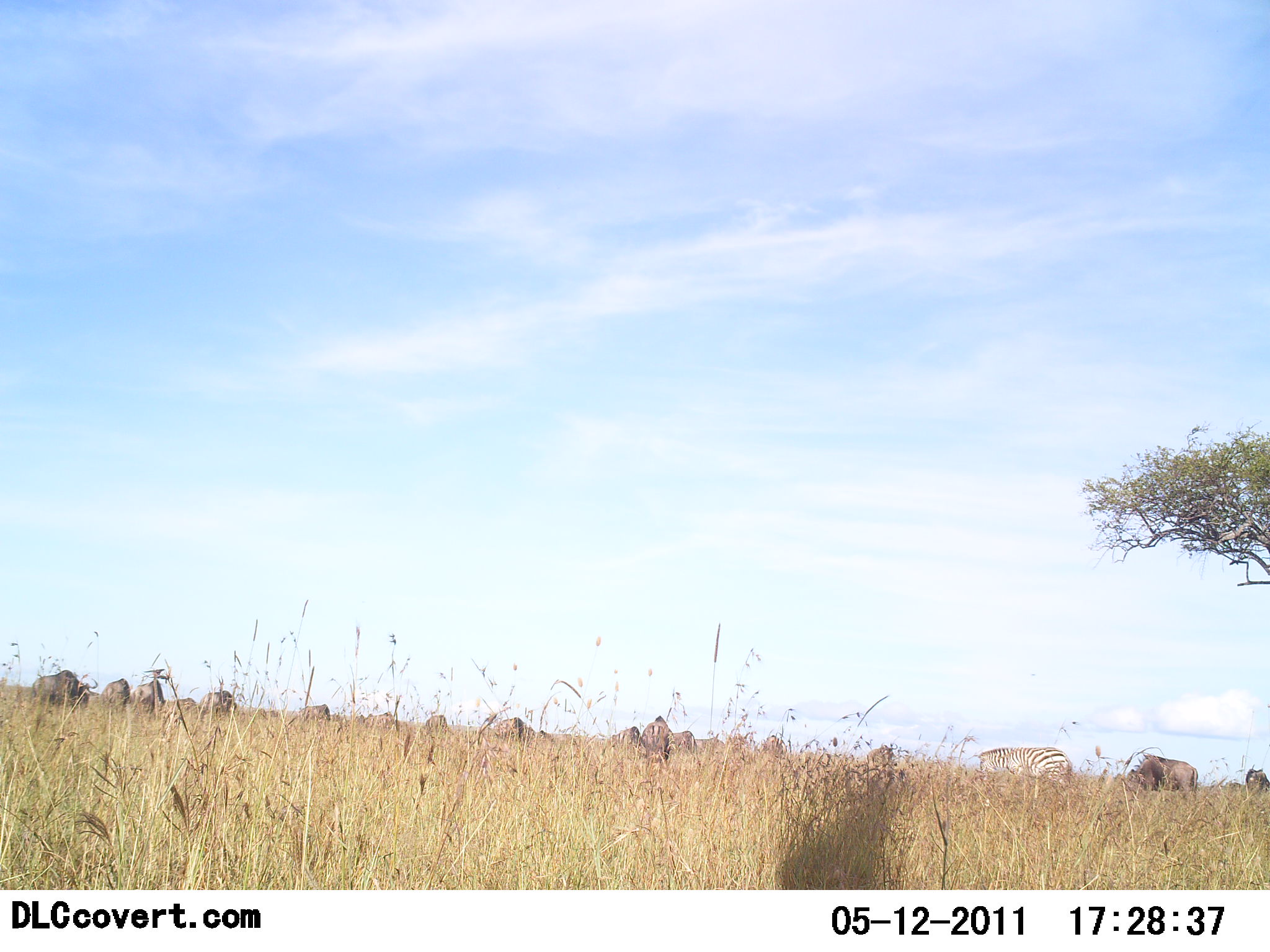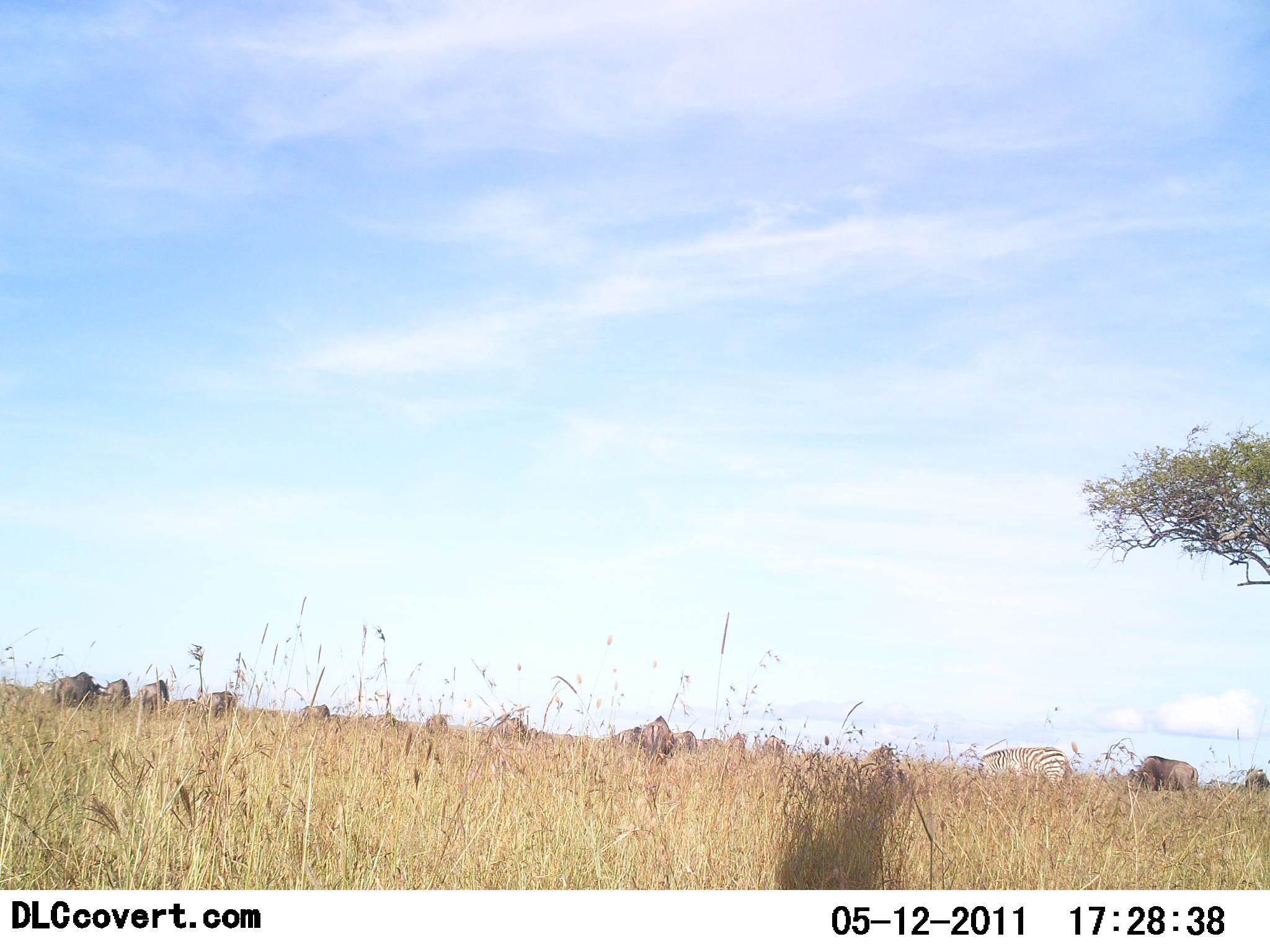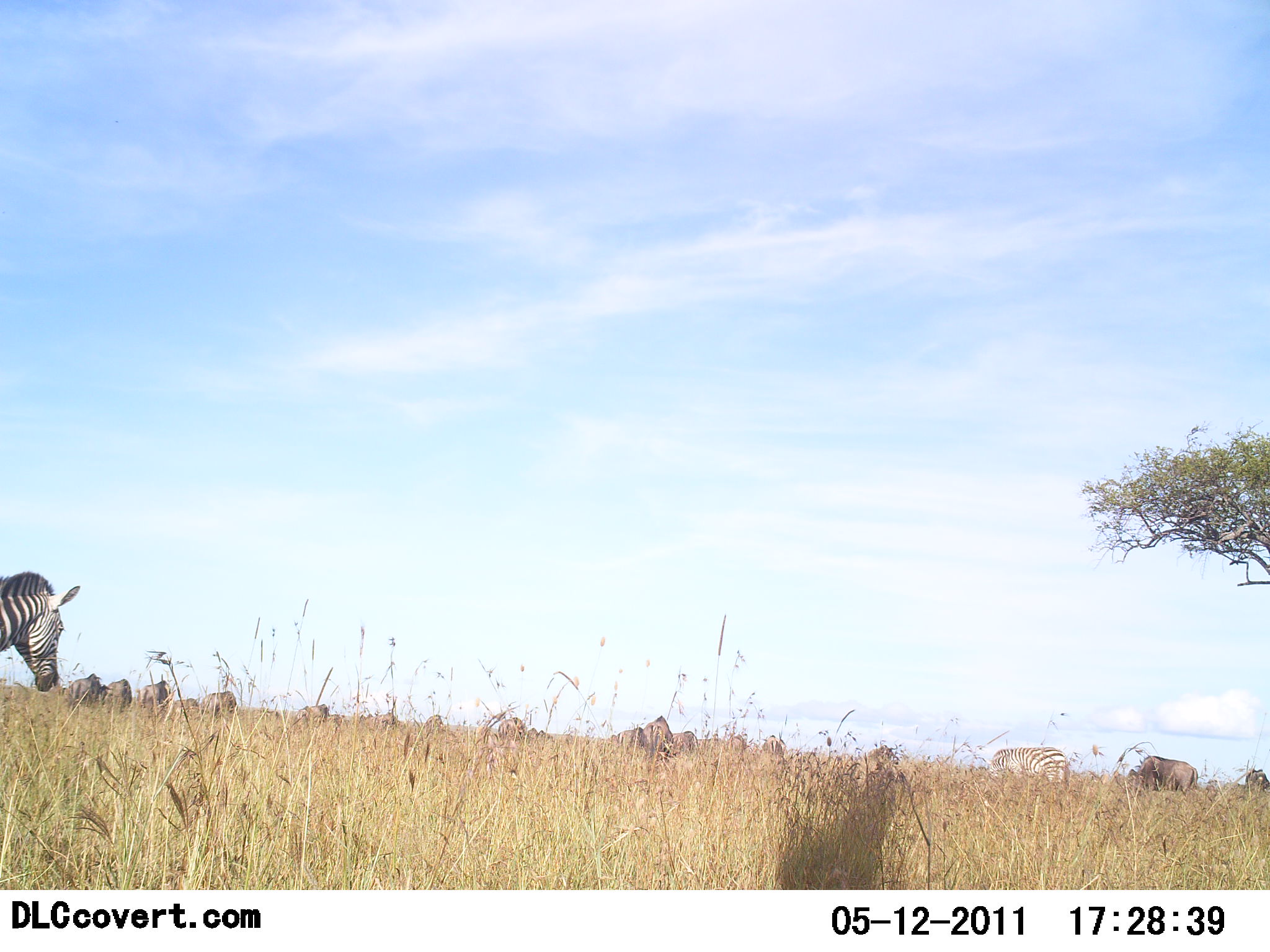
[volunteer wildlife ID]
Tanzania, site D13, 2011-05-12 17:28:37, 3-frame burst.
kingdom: Animalia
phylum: Chordata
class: Mammalia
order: Artiodactyla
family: Bovidae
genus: Connochaetes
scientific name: Connochaetes taurinus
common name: blue wildebeest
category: wildebeest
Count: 11-50.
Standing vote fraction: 45%.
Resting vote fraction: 0%.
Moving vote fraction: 18%.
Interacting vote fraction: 0%.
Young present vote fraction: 0%.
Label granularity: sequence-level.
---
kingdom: Animalia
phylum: Chordata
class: Mammalia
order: Perissodactyla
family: Equidae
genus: Equus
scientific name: Equus quagga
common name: plains zebra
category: zebra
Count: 2.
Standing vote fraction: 42%.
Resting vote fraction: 0%.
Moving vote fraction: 67%.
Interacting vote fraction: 0%.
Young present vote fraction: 0%.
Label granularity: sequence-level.